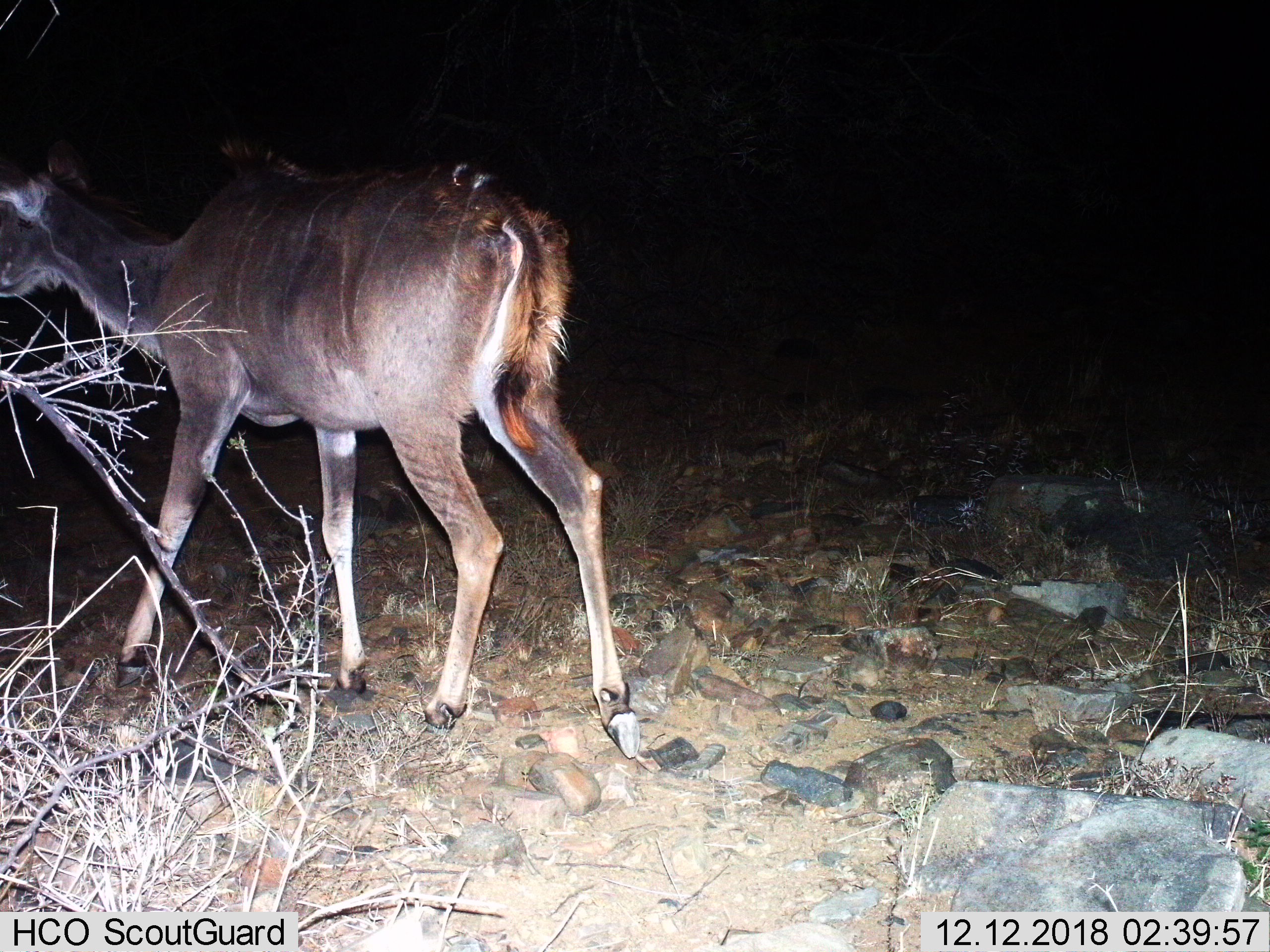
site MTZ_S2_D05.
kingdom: Animalia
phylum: Chordata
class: Mammalia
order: Artiodactyla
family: Bovidae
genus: Tragelaphus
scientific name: Tragelaphus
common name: kudu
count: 1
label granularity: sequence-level